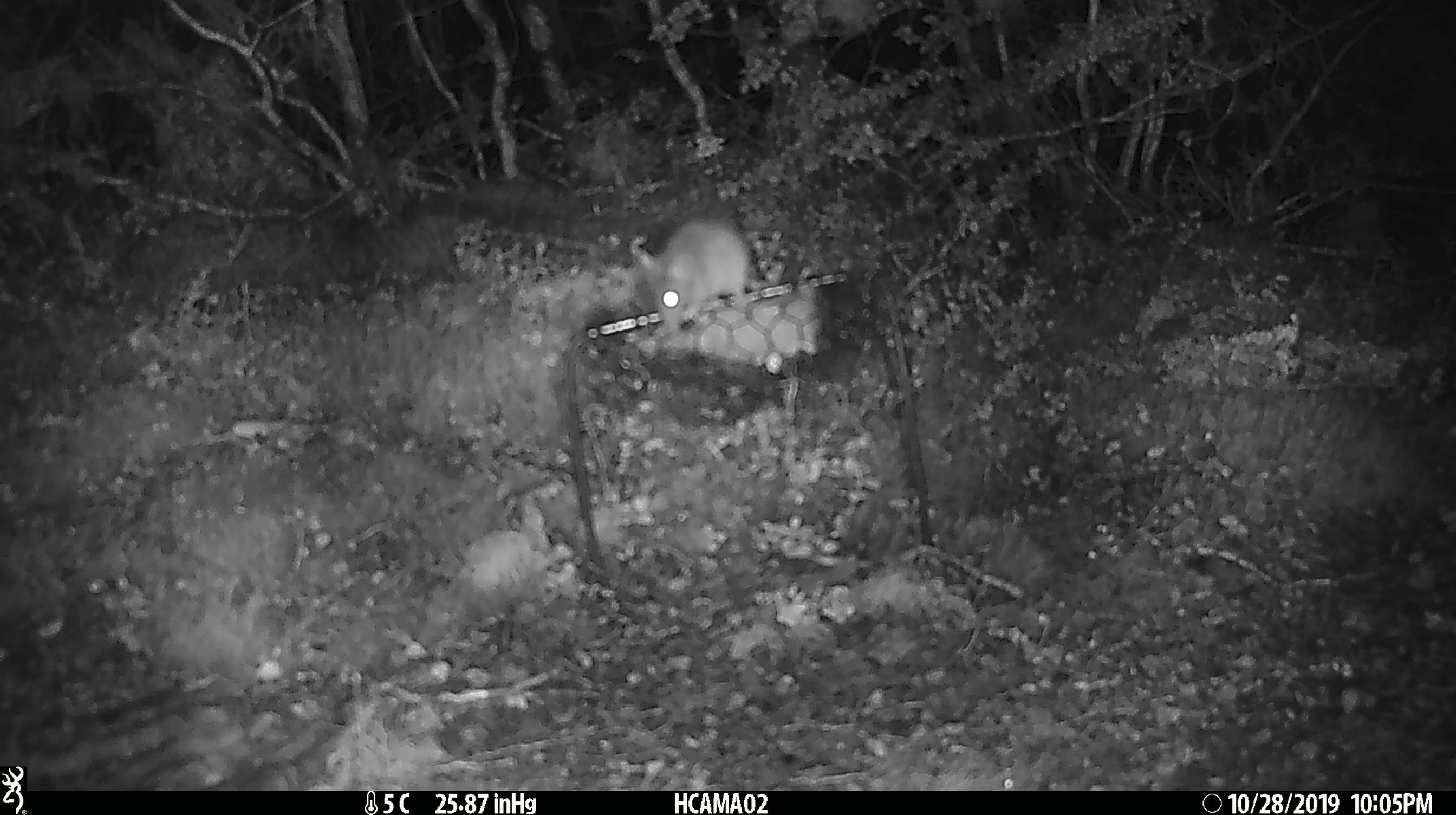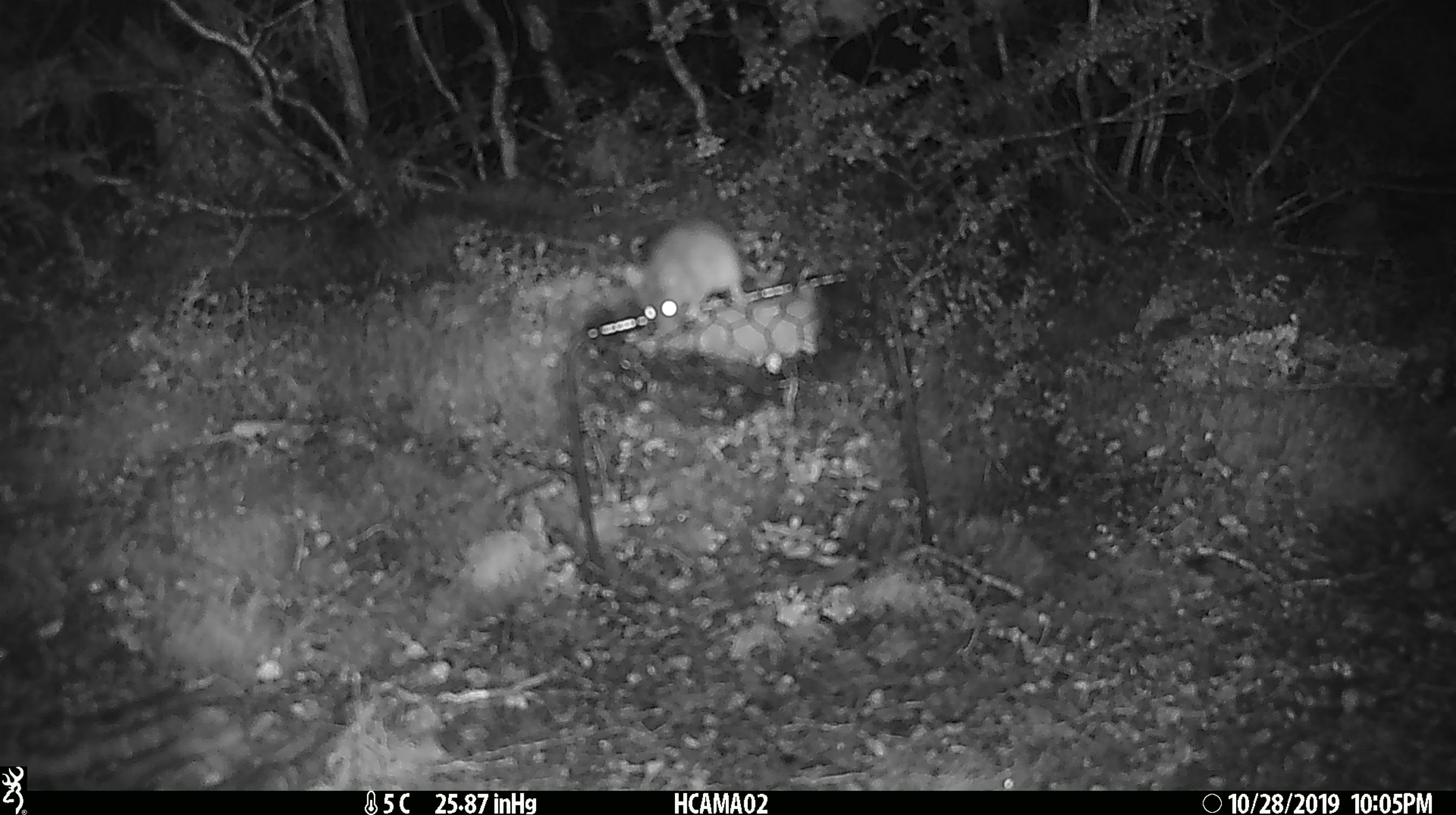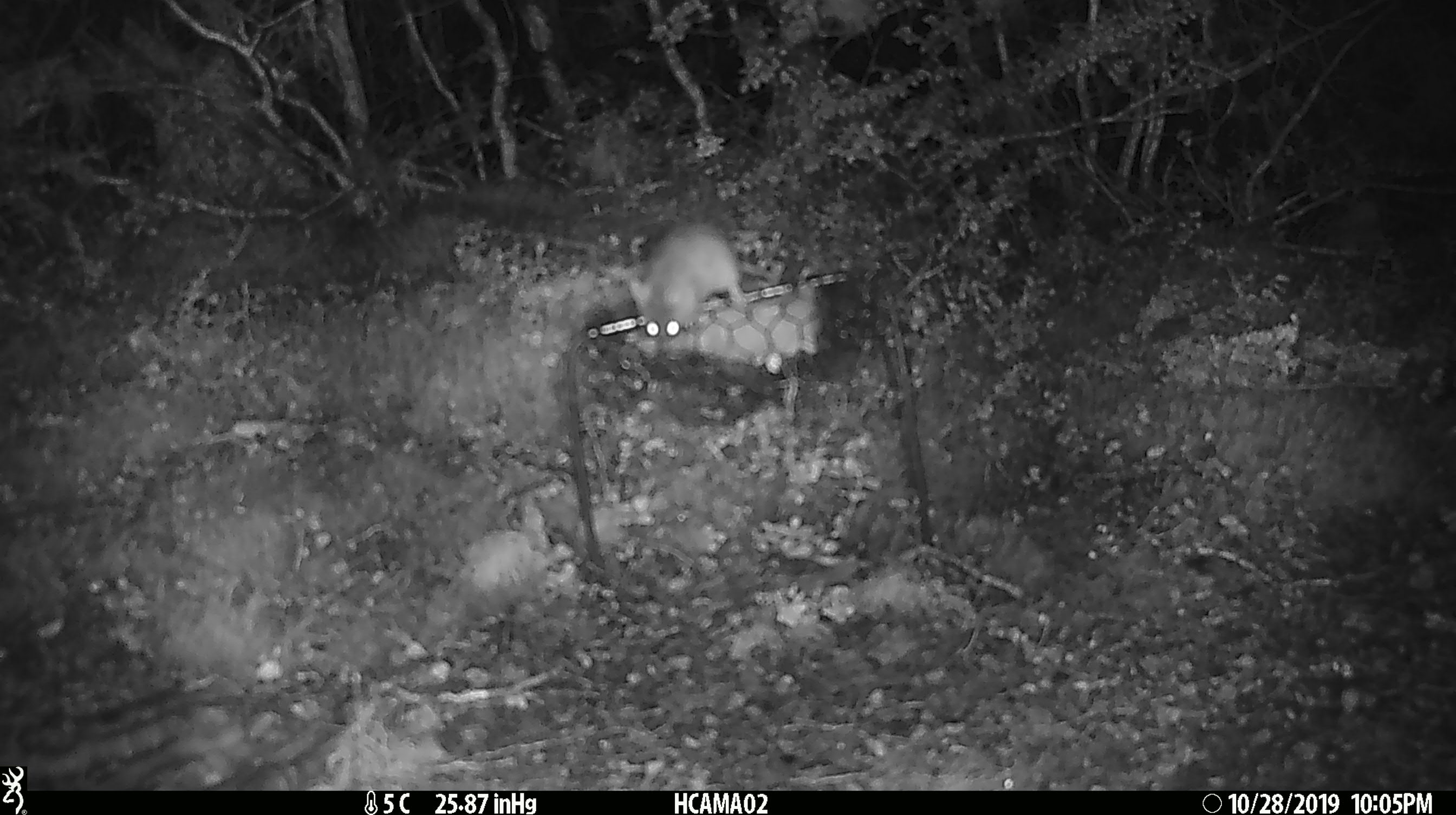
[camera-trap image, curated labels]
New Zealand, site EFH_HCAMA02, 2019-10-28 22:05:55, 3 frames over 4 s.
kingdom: Animalia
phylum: Chordata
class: Mammalia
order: Rodentia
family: Muridae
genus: Mus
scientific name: Mus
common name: mouse